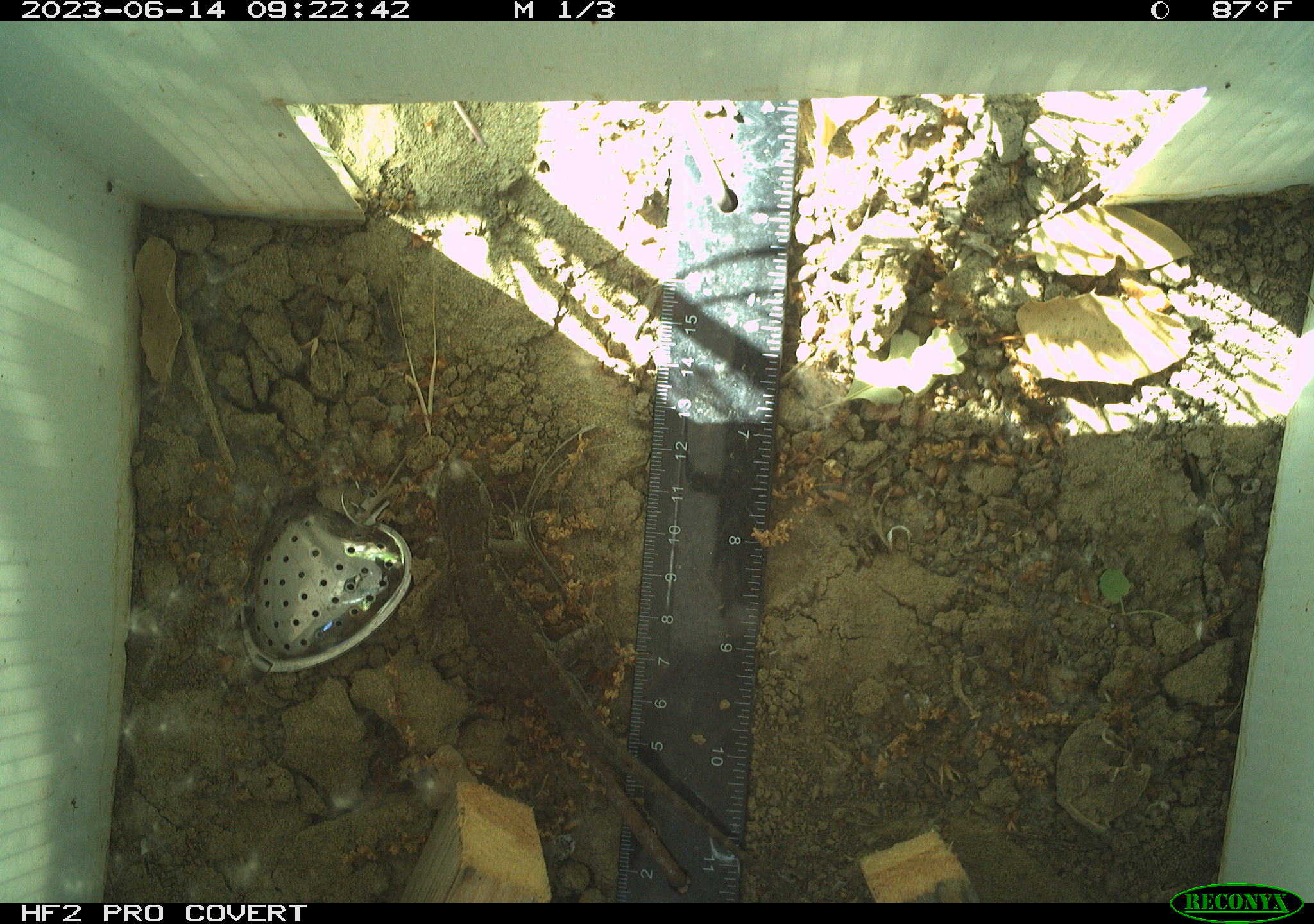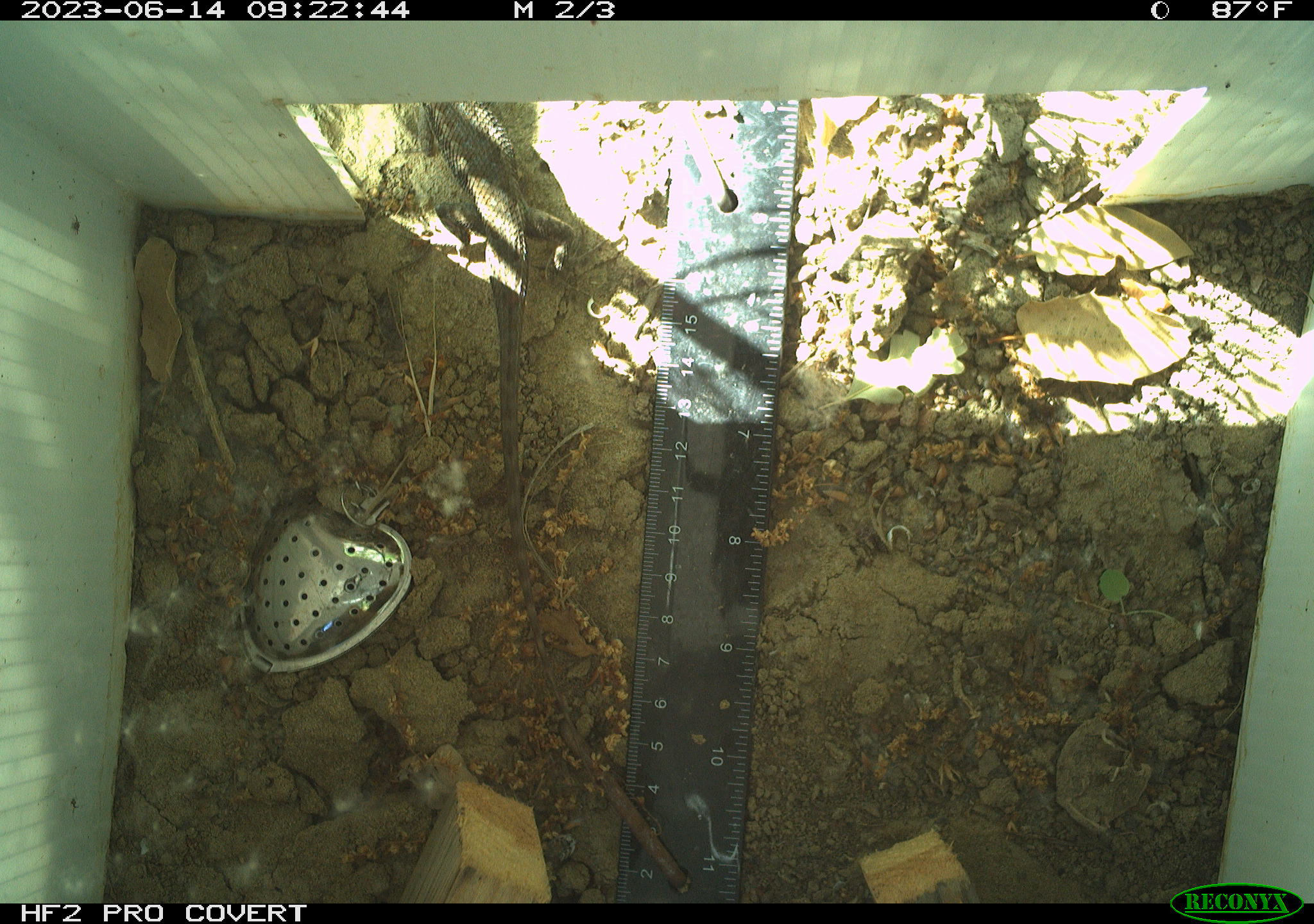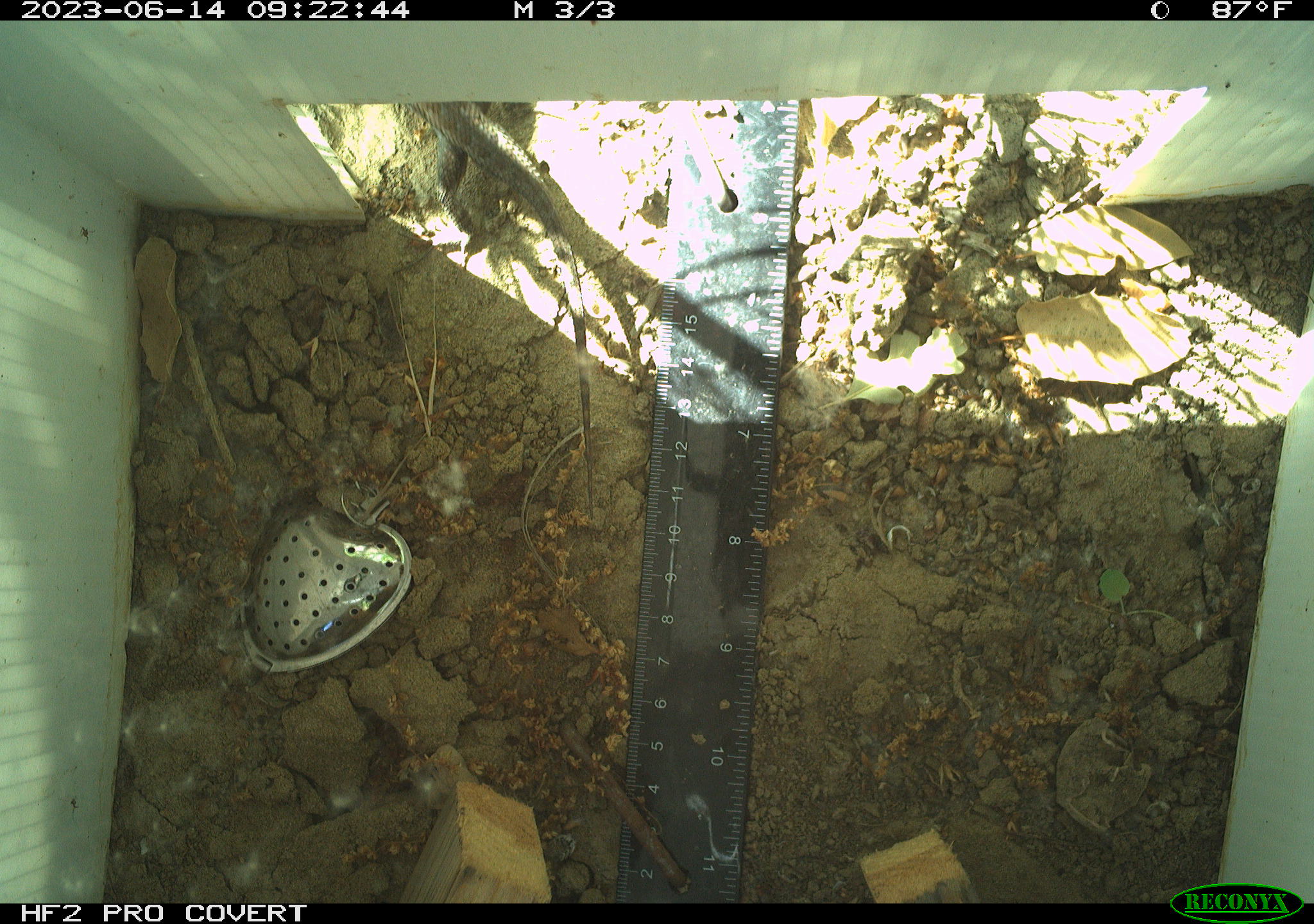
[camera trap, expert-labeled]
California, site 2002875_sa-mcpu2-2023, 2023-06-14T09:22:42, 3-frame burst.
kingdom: Animalia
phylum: Chordata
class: Reptilia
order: Squamata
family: Phrynosomatidae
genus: Sceloporus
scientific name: Sceloporus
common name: spiny lizards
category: sceloporus species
Sceloporus species (spiny lizards) (Sceloporus).